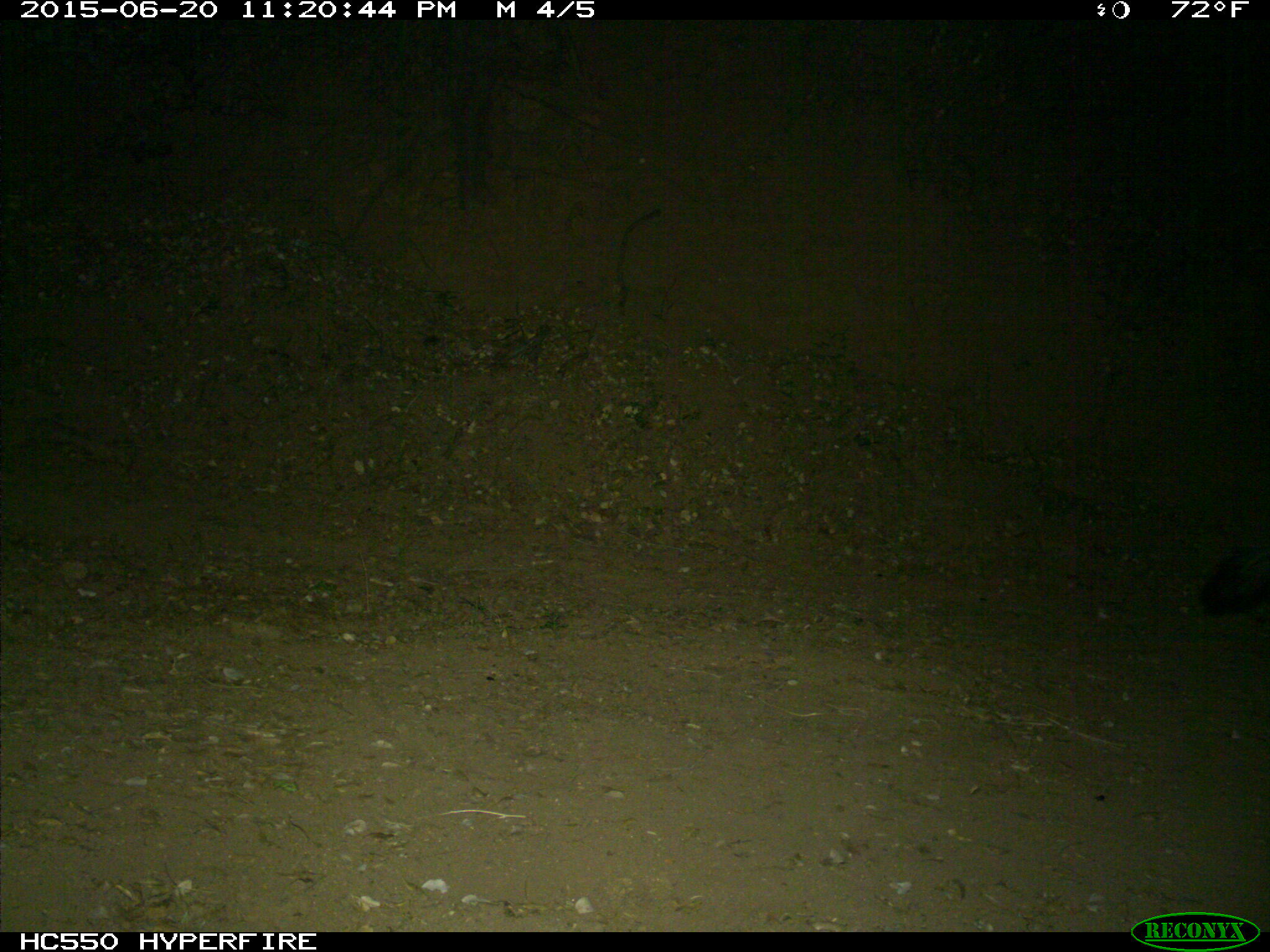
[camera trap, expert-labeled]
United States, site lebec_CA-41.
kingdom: Animalia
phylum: Chordata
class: Mammalia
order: Carnivora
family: Mephitidae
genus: Mephitis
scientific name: Mephitis mephitis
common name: striped skunk